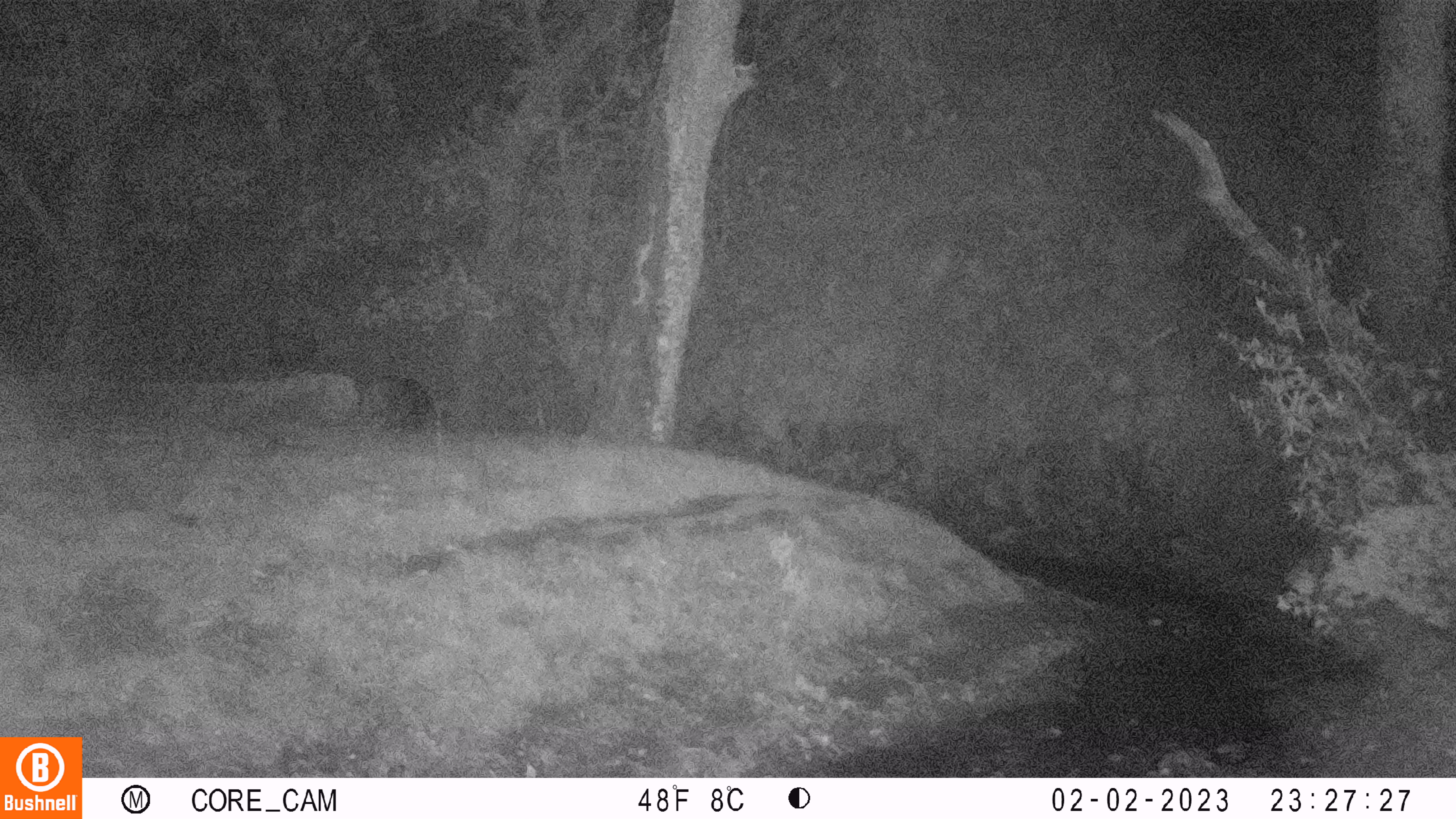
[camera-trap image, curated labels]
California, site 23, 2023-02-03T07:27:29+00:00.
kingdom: Animalia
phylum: Chordata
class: Mammalia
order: Artiodactyla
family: Suidae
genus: Sus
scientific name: Sus scrofa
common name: wild boar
Wild boar (Sus scrofa).